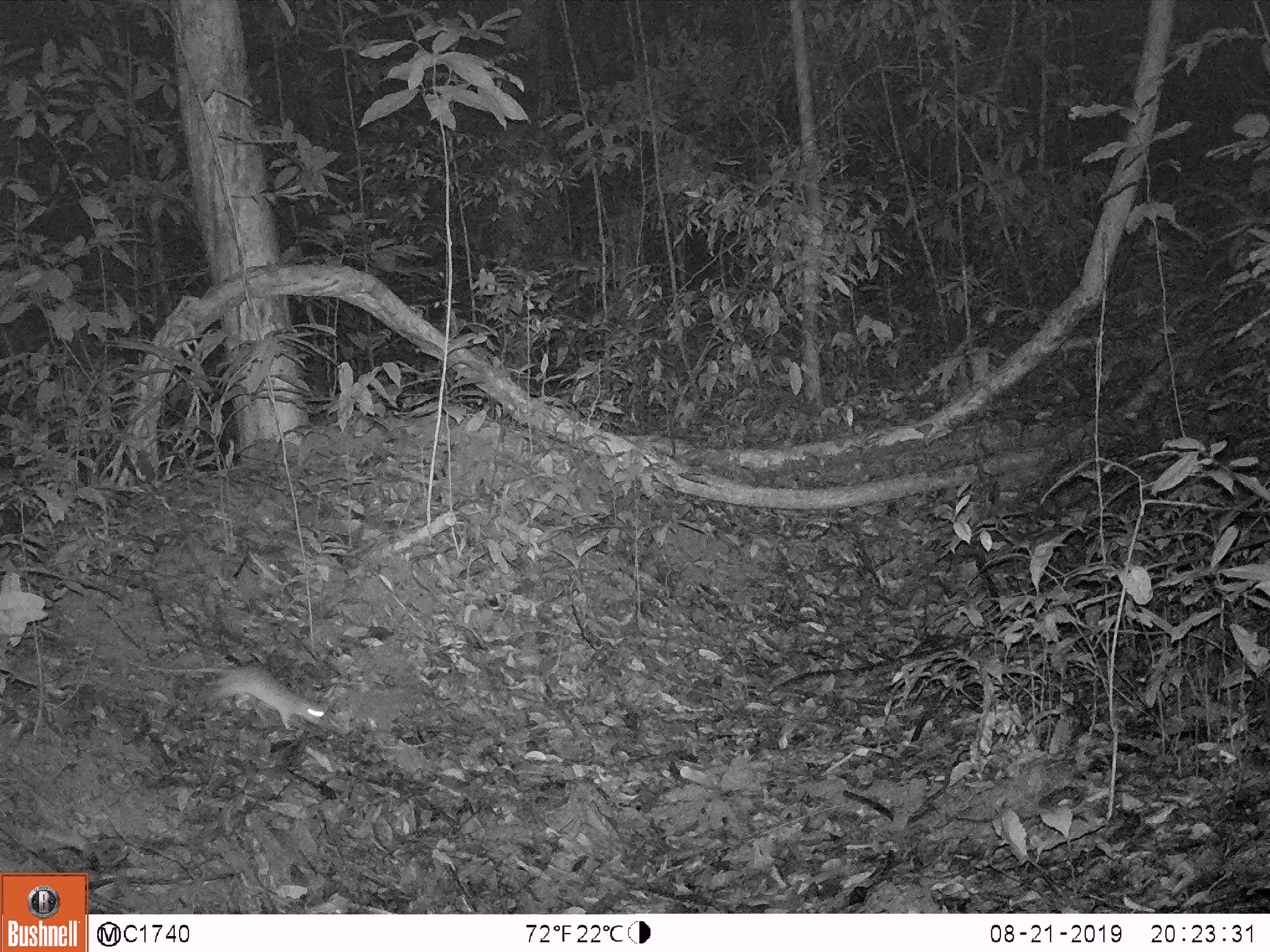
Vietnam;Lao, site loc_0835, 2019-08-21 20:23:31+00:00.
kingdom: Animalia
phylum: Chordata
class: Mammalia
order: Rodentia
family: Muridae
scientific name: Muridae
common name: old-world mice and rats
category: unidentified murid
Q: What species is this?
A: Unidentified murid (old-world mice and rats) (Muridae).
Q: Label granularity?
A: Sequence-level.